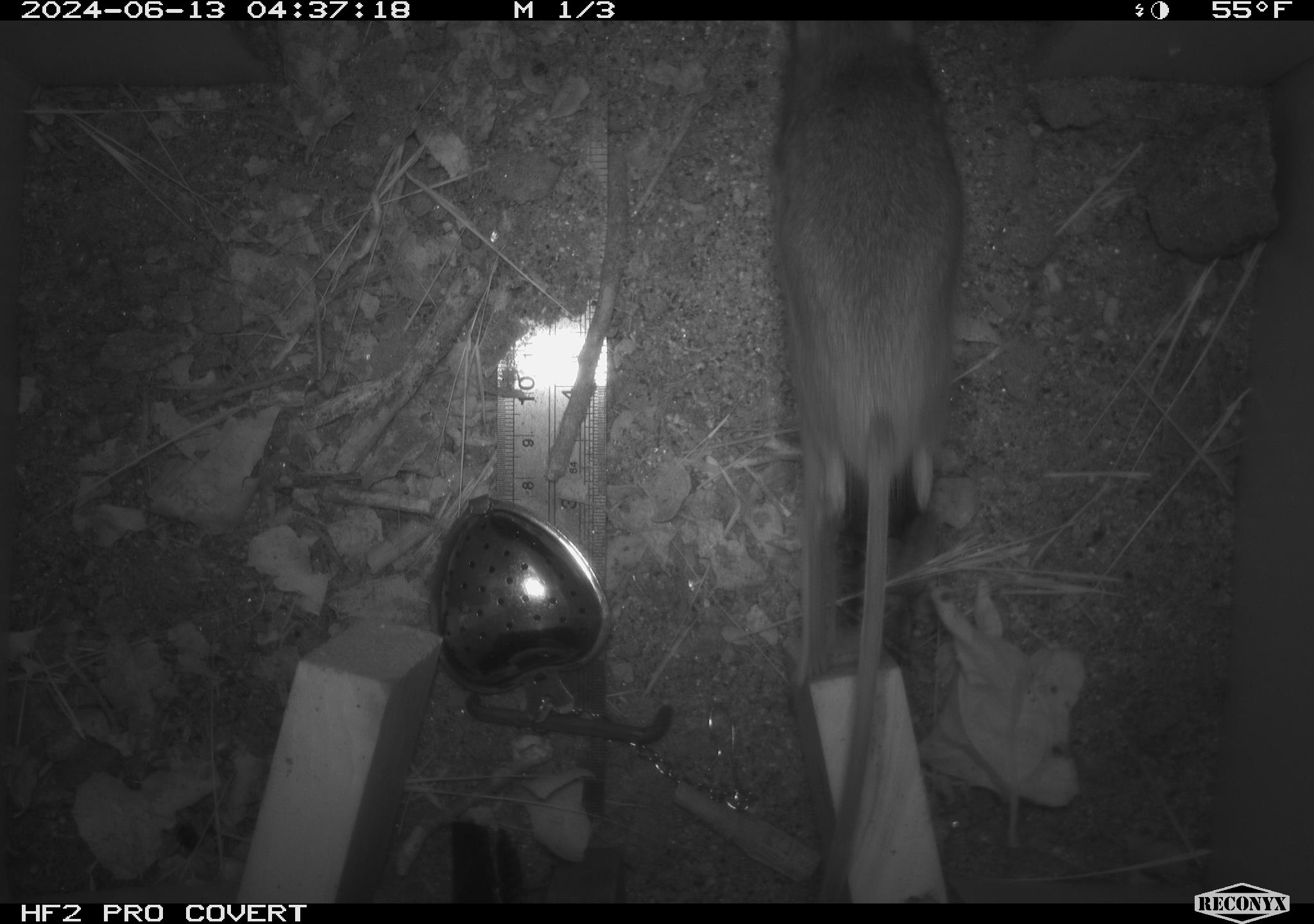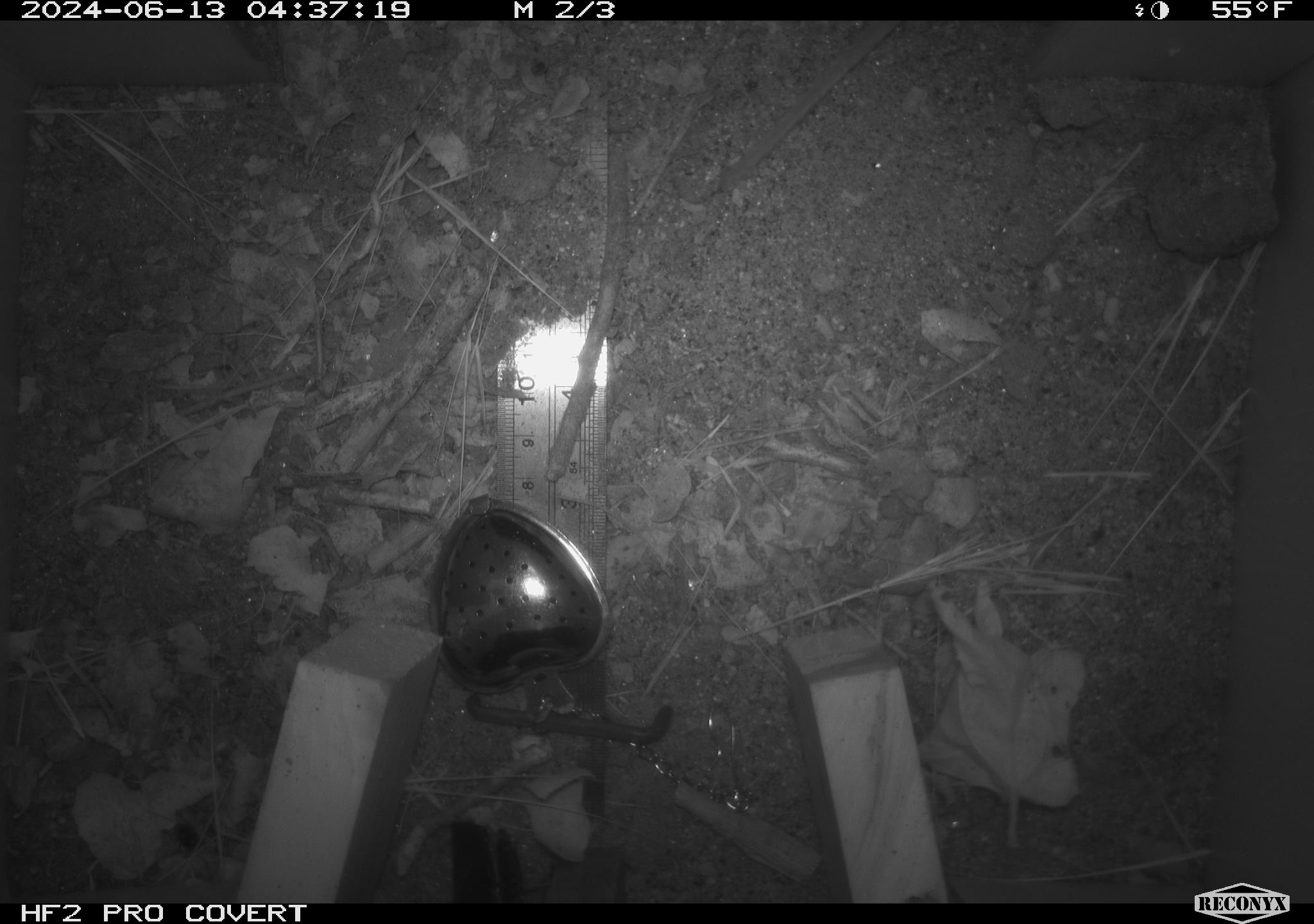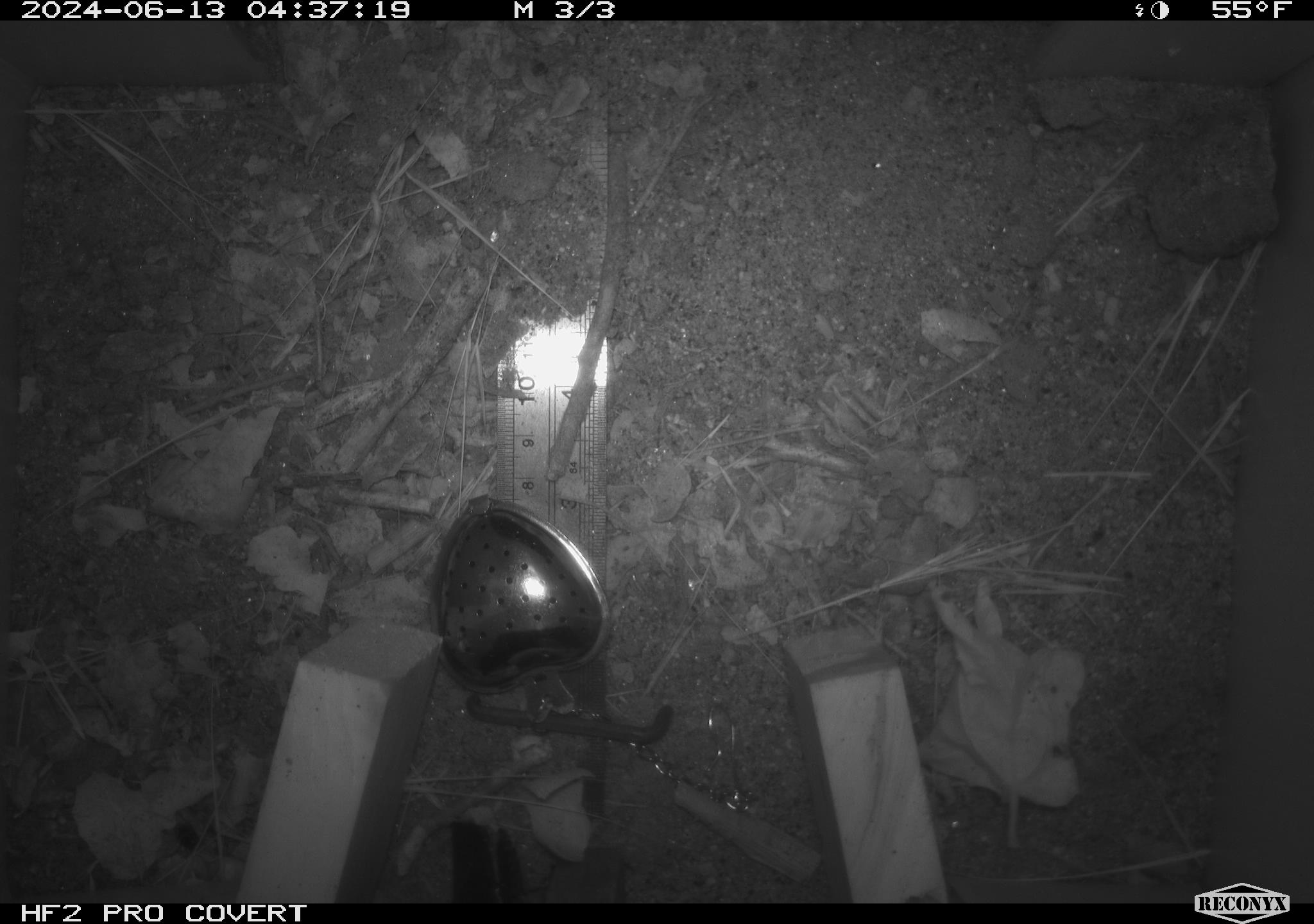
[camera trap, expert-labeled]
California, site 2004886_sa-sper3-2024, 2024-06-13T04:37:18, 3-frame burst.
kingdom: Animalia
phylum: Chordata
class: Mammalia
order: Rodentia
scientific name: Rodentia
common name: mouse species